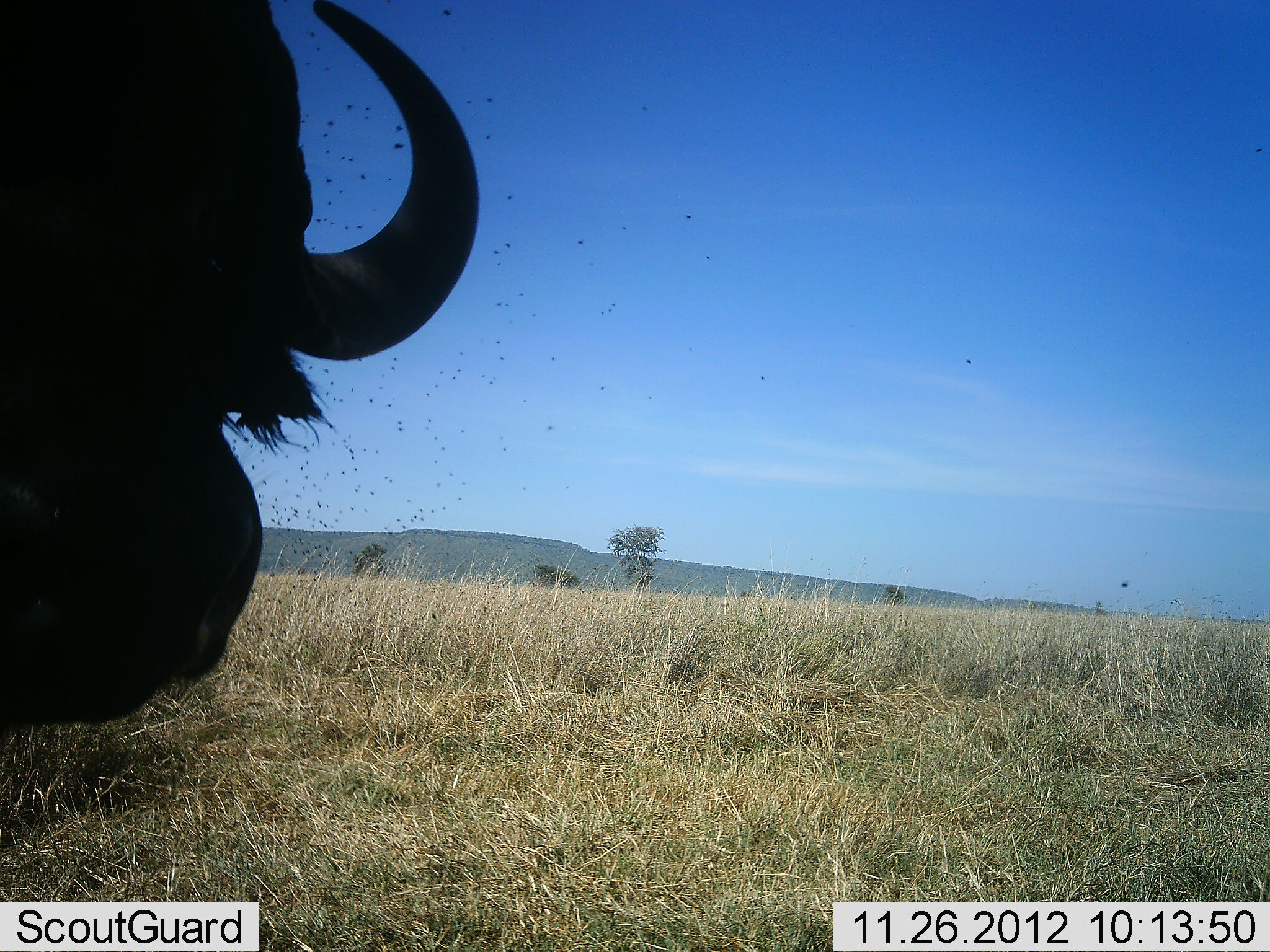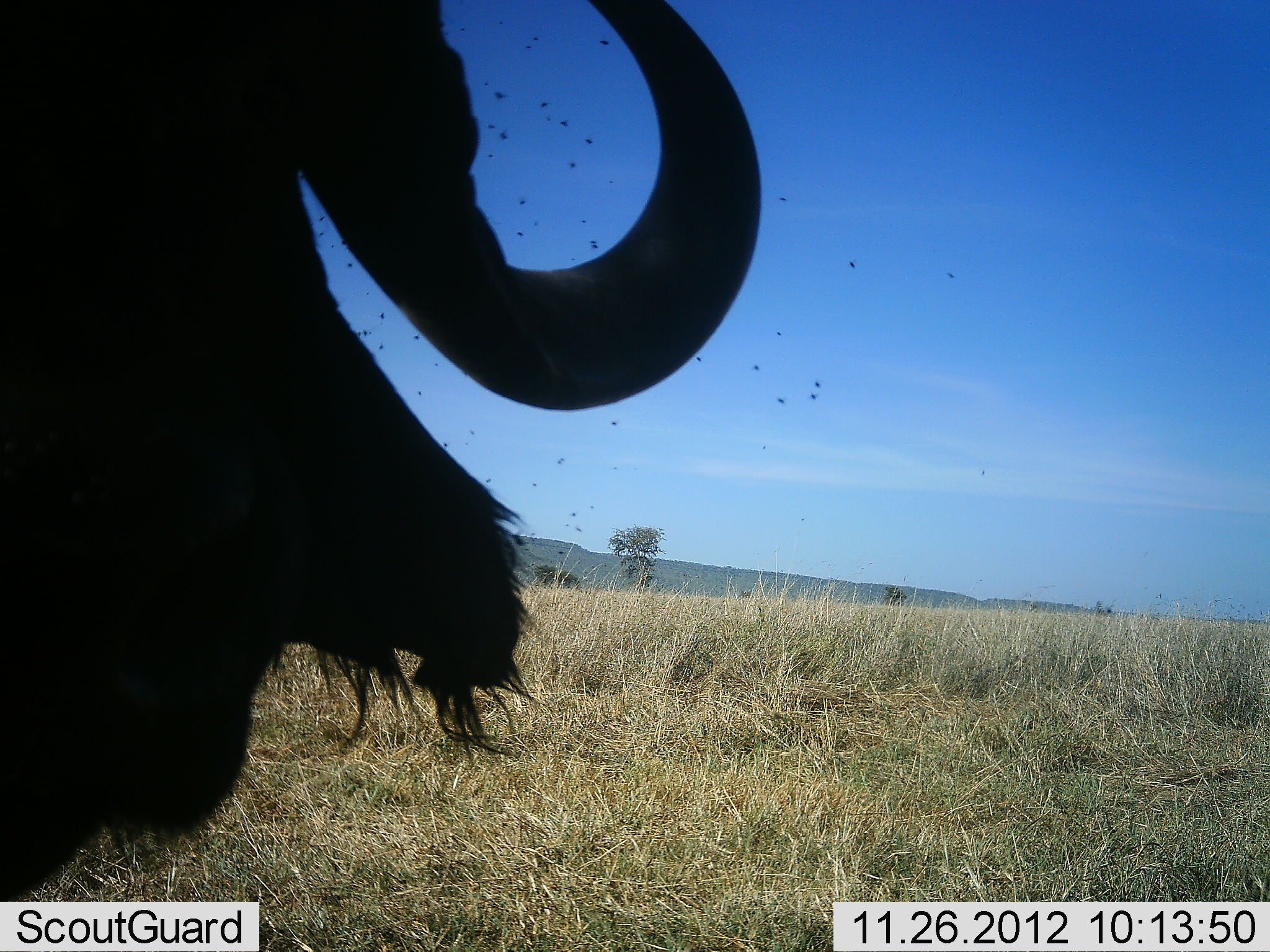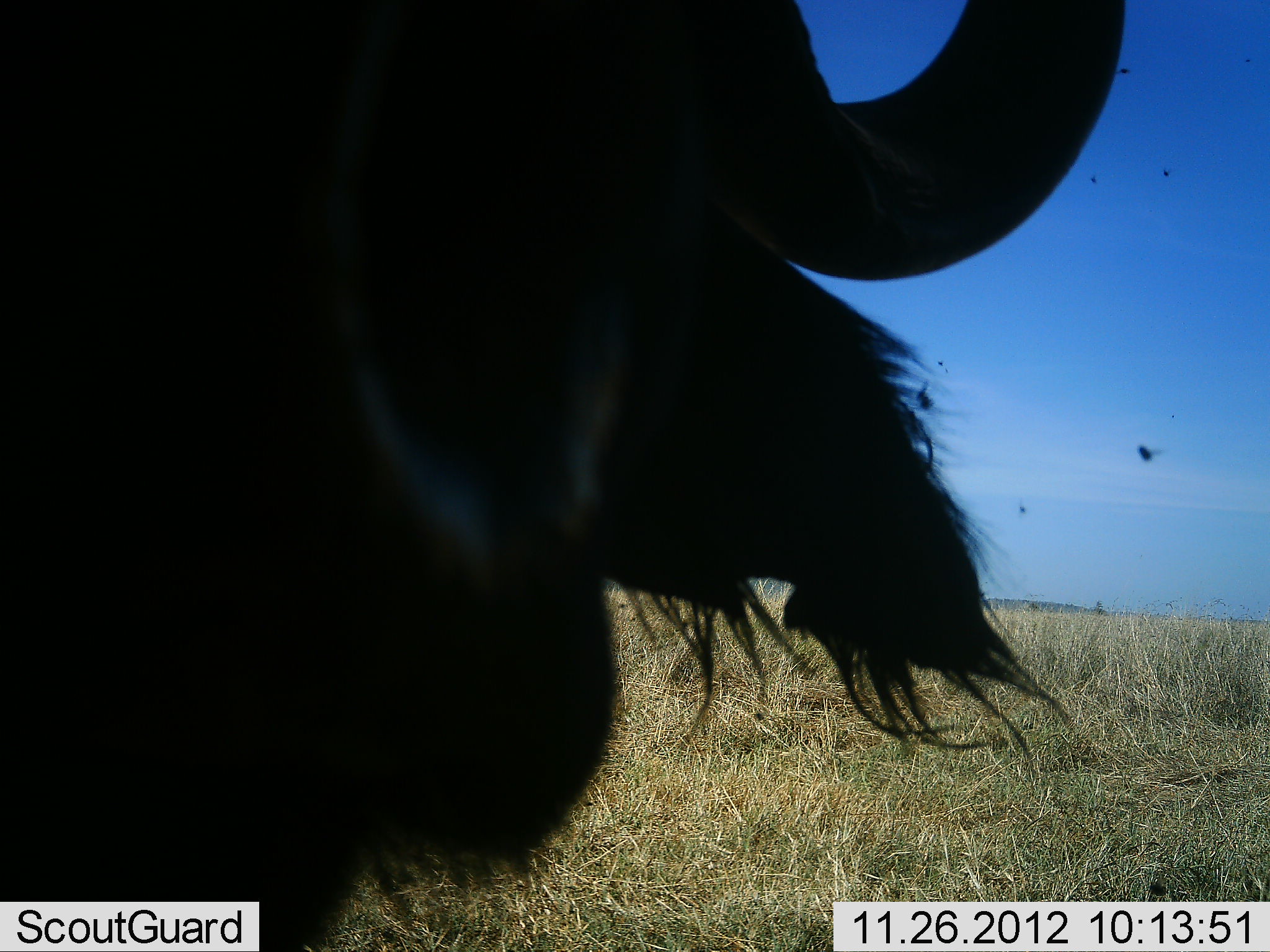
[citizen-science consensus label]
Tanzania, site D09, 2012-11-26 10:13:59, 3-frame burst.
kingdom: Animalia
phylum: Chordata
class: Mammalia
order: Artiodactyla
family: Bovidae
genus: Syncerus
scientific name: Syncerus caffer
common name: cape buffalo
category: buffalo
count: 1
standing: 60%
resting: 20%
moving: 20%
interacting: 0%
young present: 0%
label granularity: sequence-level